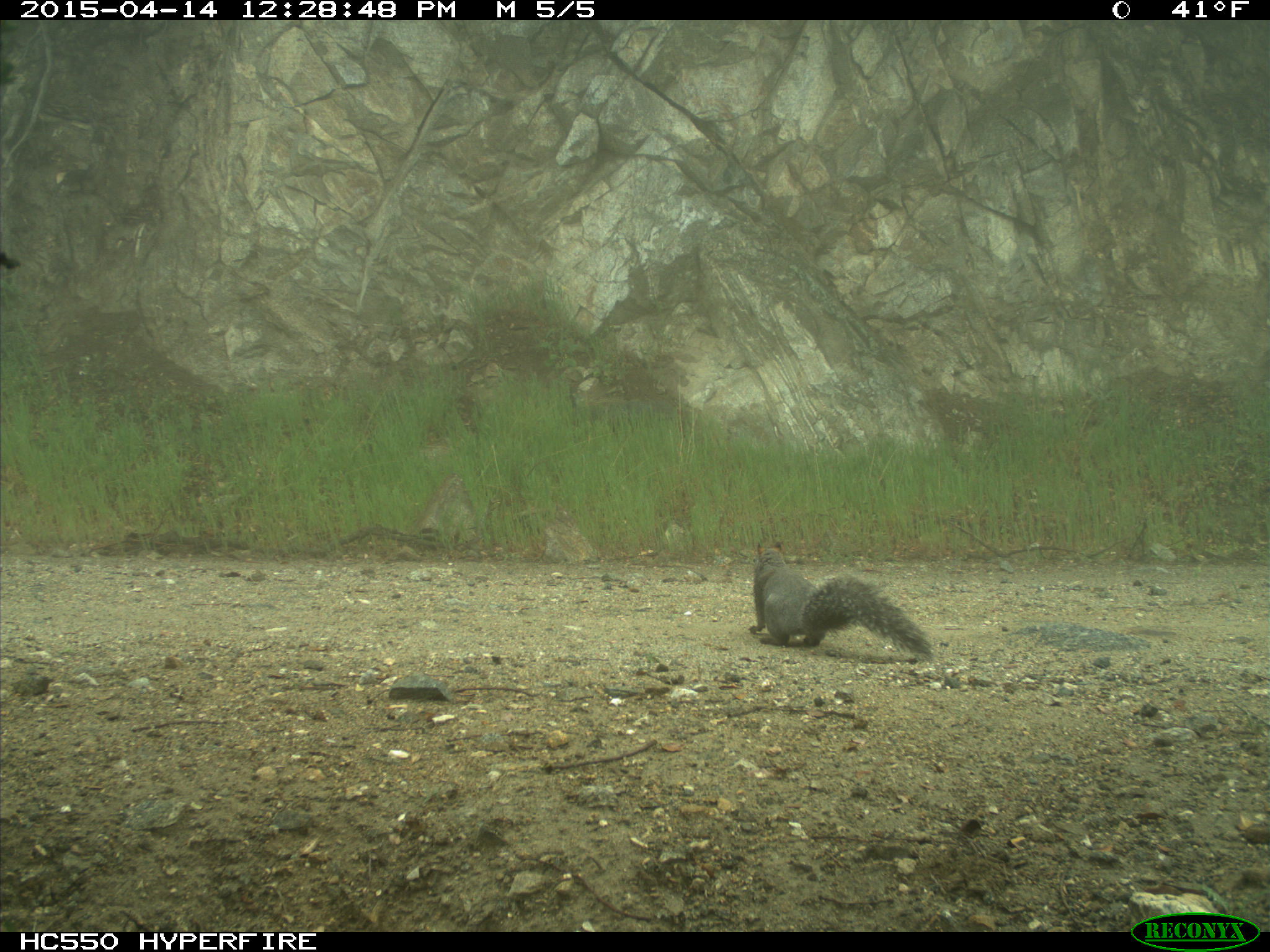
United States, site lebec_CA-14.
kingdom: Animalia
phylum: Chordata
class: Mammalia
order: Rodentia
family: Sciuridae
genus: Sciurus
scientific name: Sciurus carolinensis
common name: eastern gray squirrel